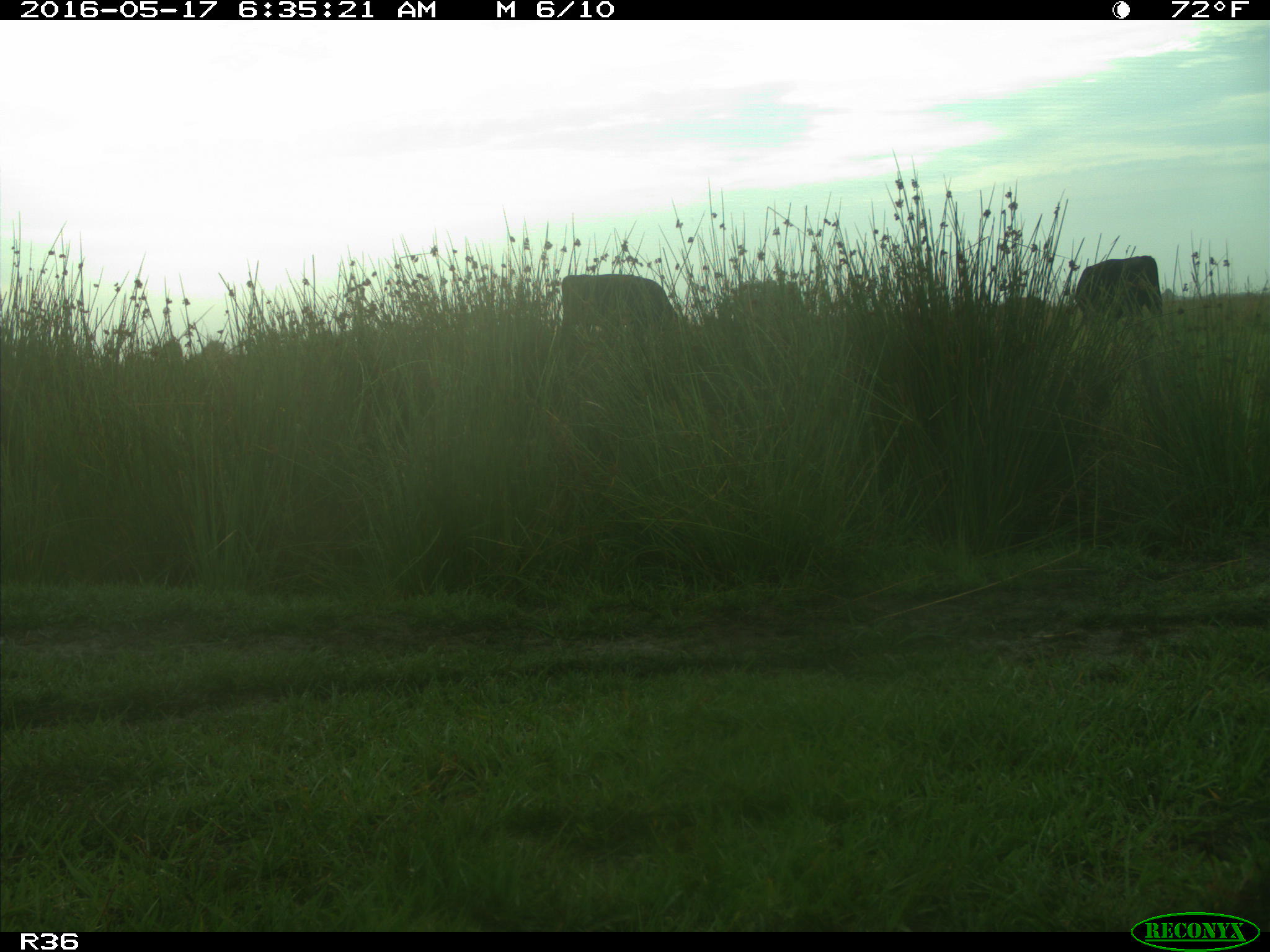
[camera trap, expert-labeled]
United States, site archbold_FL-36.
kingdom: Animalia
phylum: Chordata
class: Mammalia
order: Artiodactyla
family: Bovidae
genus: Bos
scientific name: Bos taurus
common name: domestic cow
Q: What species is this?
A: Bos taurus (domestic cow).